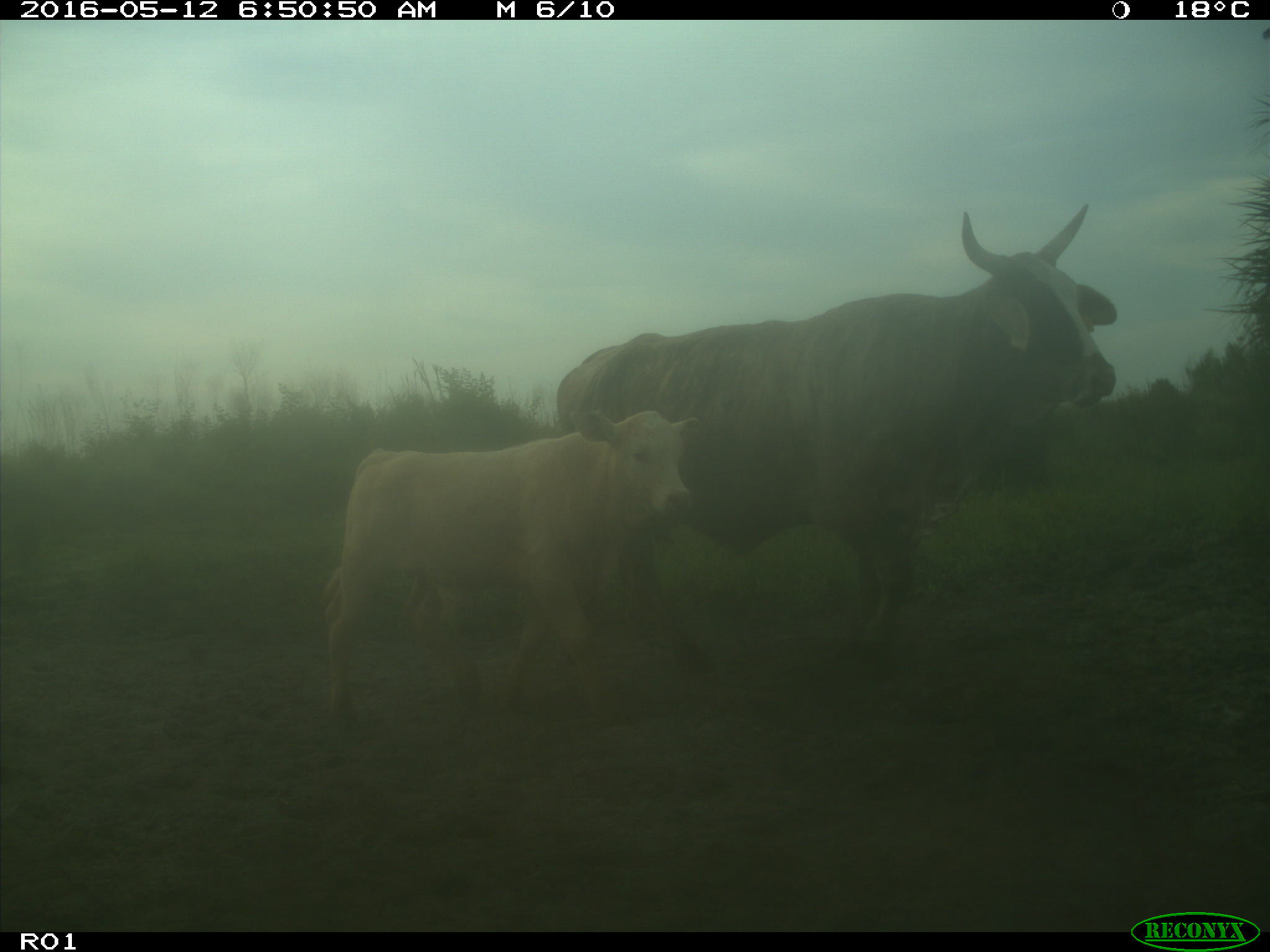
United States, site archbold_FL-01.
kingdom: Animalia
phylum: Chordata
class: Mammalia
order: Artiodactyla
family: Bovidae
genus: Bos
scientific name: Bos taurus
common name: domestic cow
Bos taurus (domestic cow).